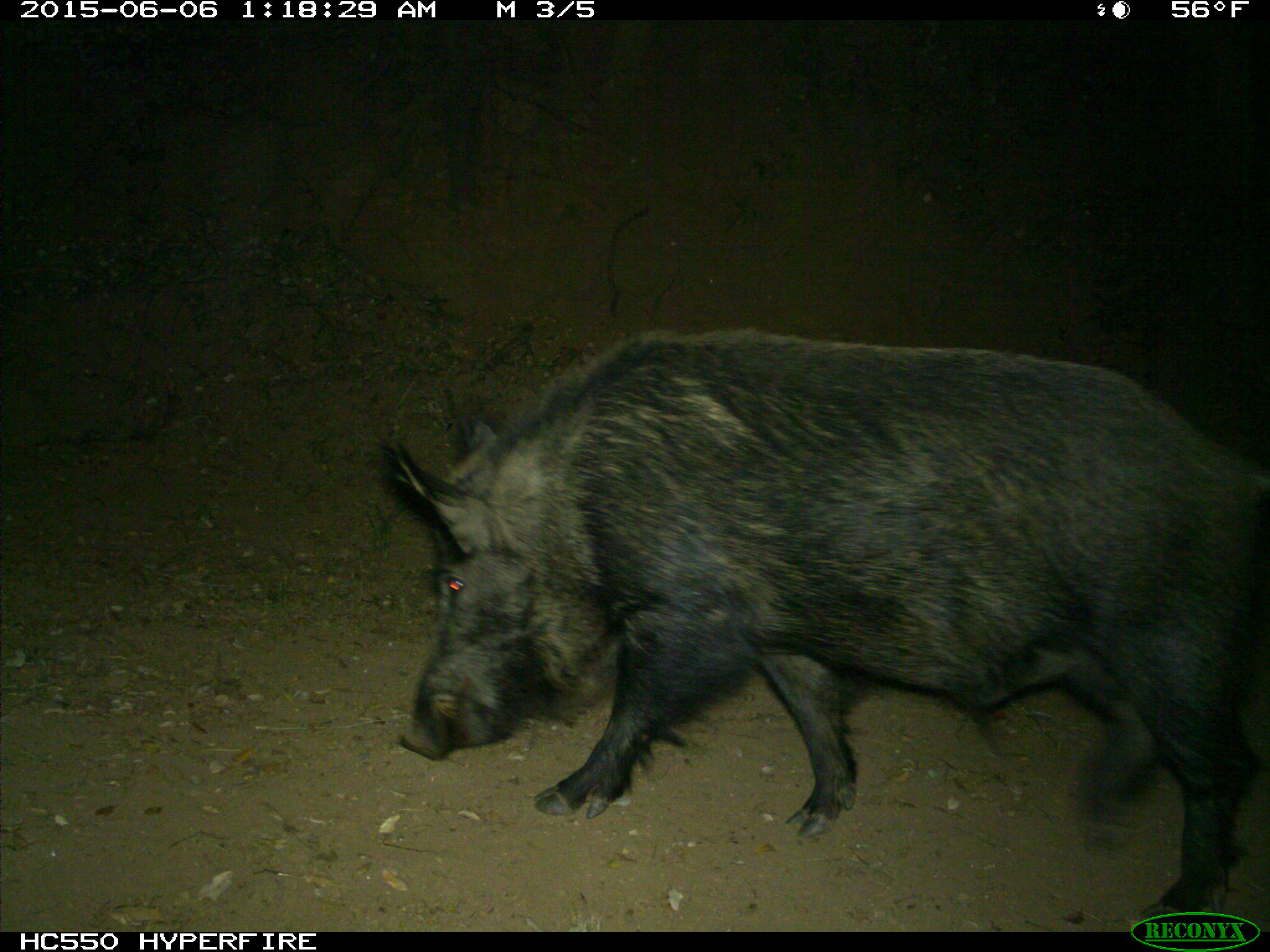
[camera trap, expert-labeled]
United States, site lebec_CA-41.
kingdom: Animalia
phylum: Chordata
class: Mammalia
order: Artiodactyla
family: Suidae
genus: Sus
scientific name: Sus scrofa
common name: wild boar